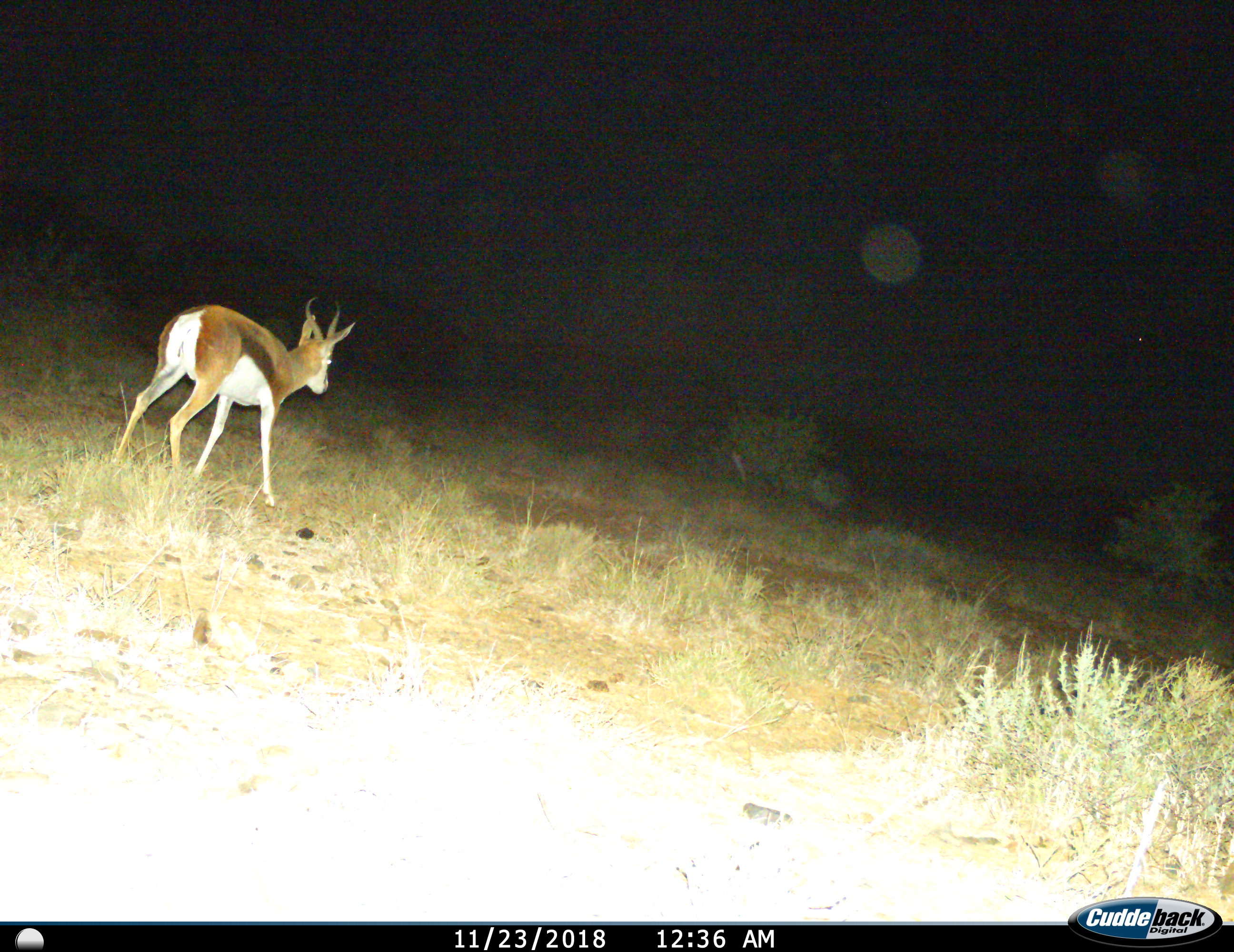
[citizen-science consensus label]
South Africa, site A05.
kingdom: Animalia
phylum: Chordata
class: Mammalia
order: Artiodactyla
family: Bovidae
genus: Antidorcas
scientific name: Antidorcas marsupialis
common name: springbok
Springbok (Antidorcas marsupialis), count 1. Behavior (volunteer vote fractions): standing 33%, resting 0%, moving 67%, interacting 0%. Young present (vote fraction): 0%. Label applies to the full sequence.